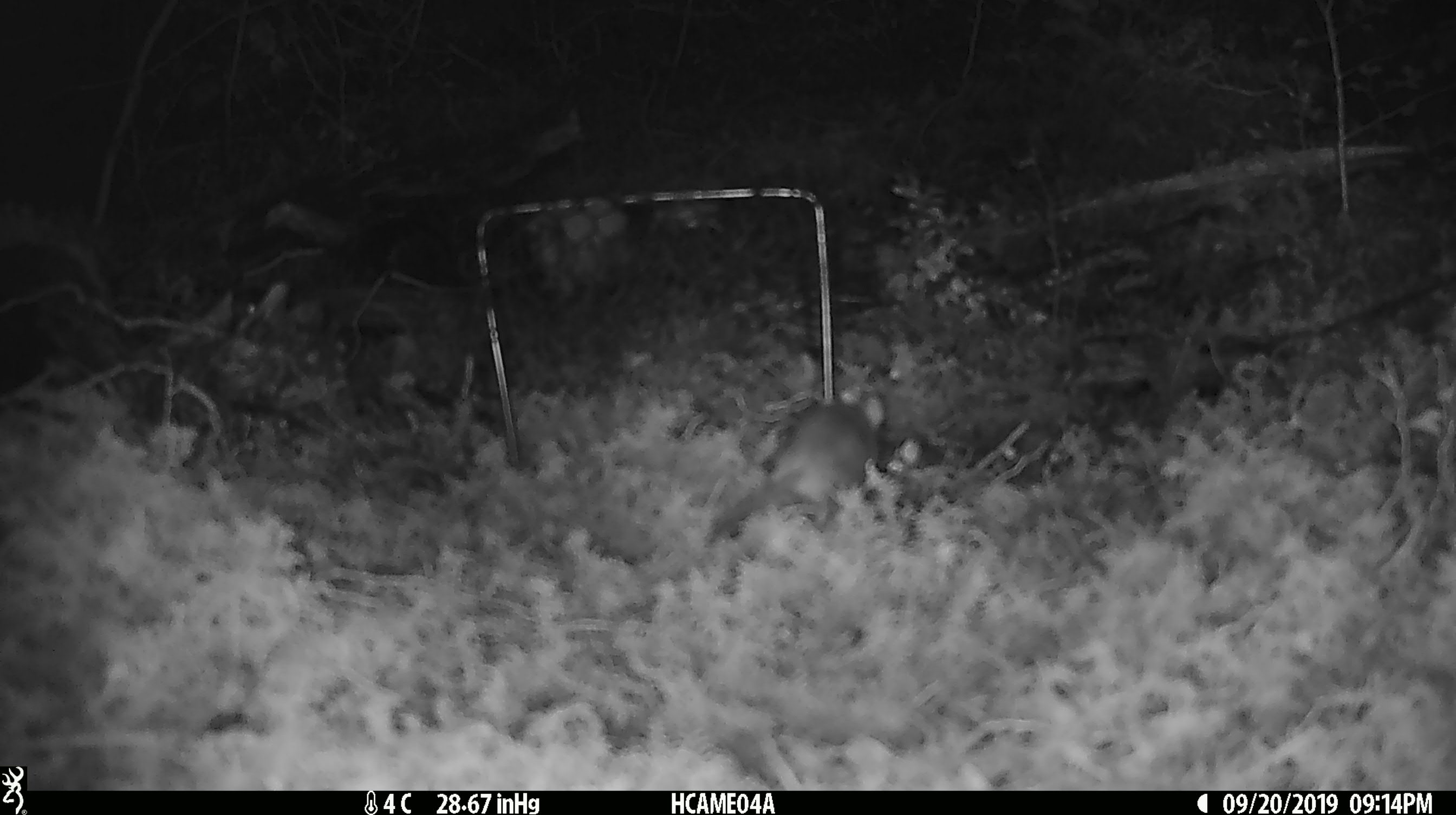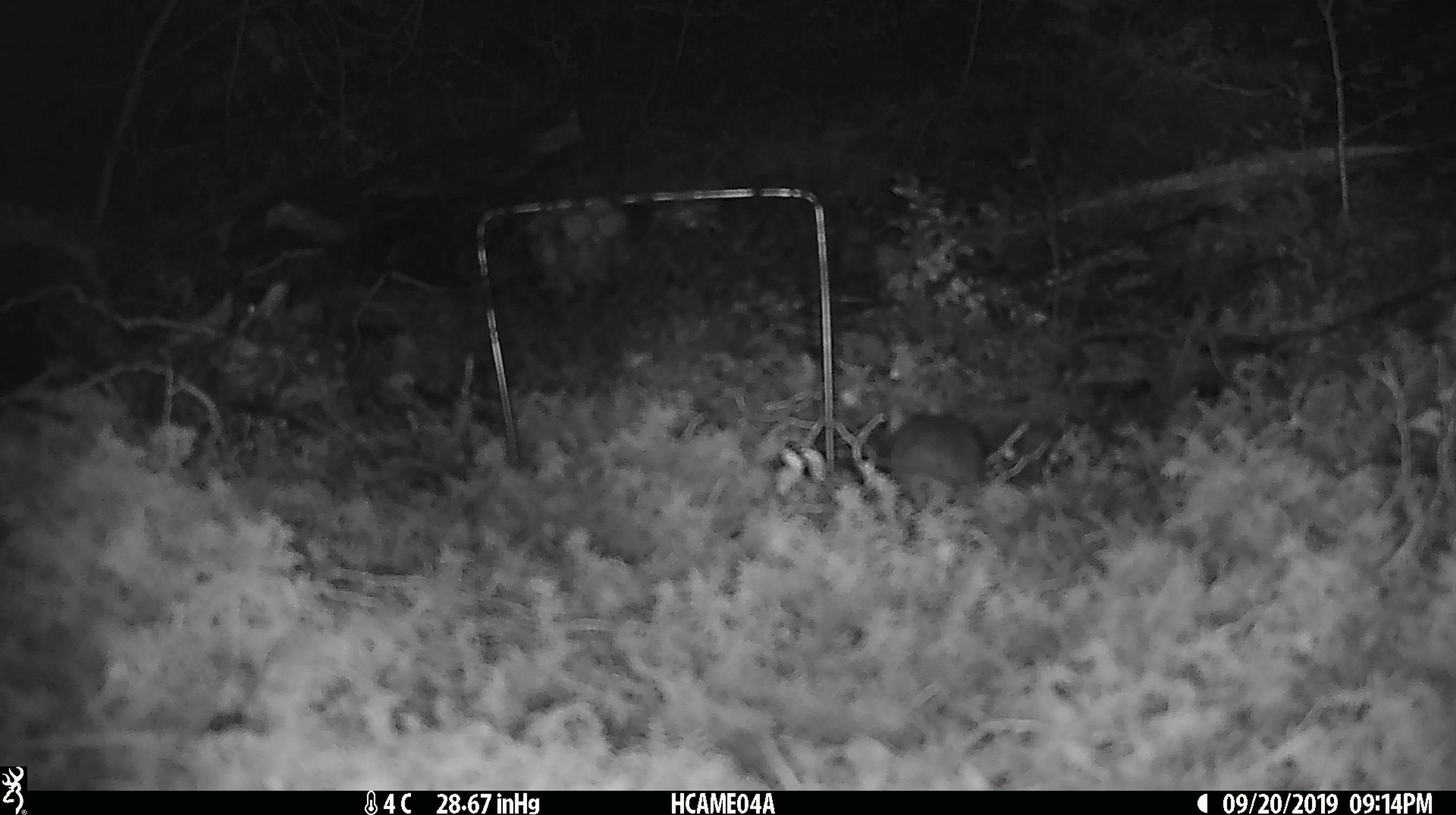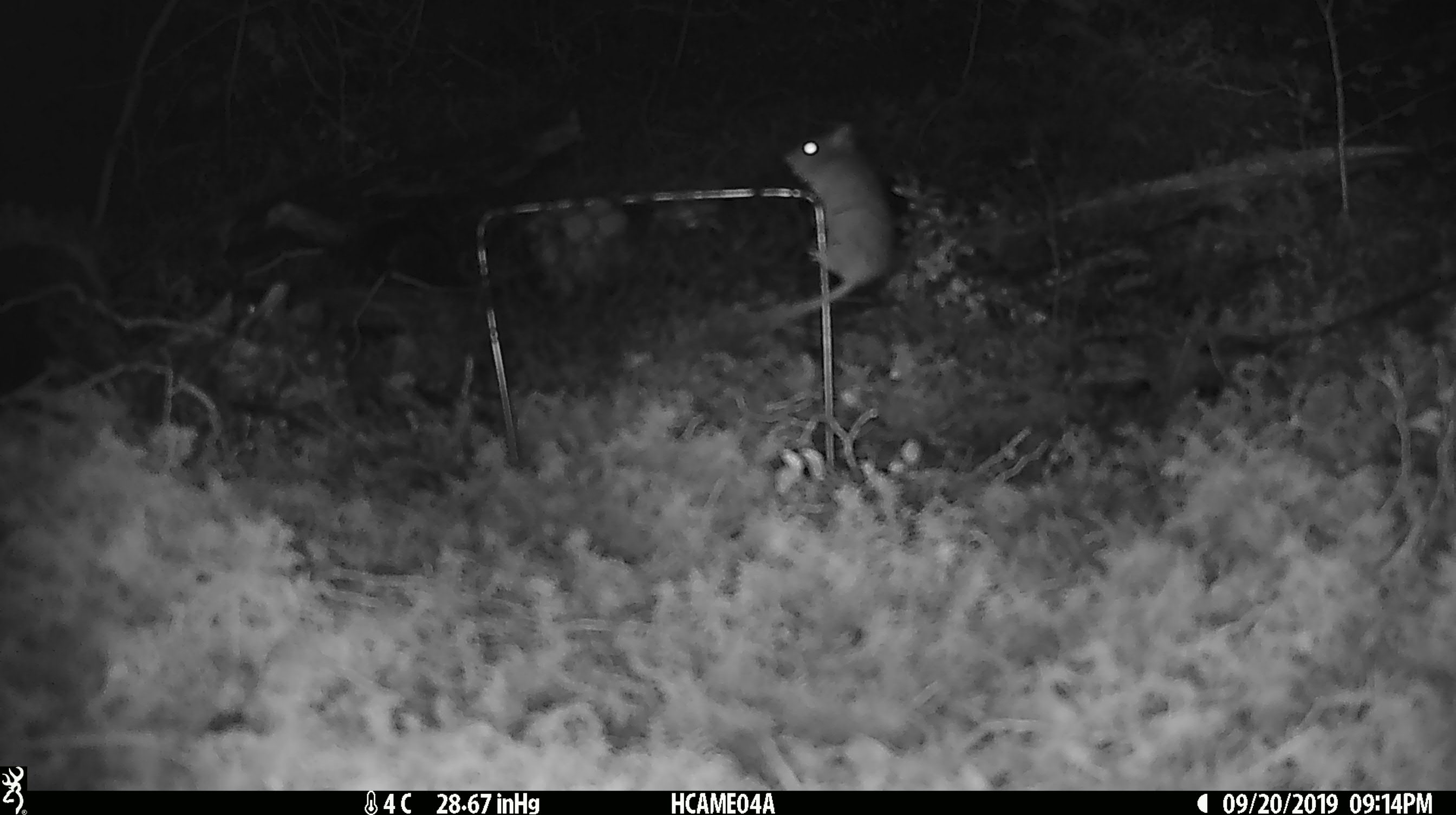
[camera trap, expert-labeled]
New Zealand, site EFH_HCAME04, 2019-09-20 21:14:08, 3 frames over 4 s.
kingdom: Animalia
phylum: Chordata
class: Mammalia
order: Rodentia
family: Muridae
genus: Mus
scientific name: Mus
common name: mouse